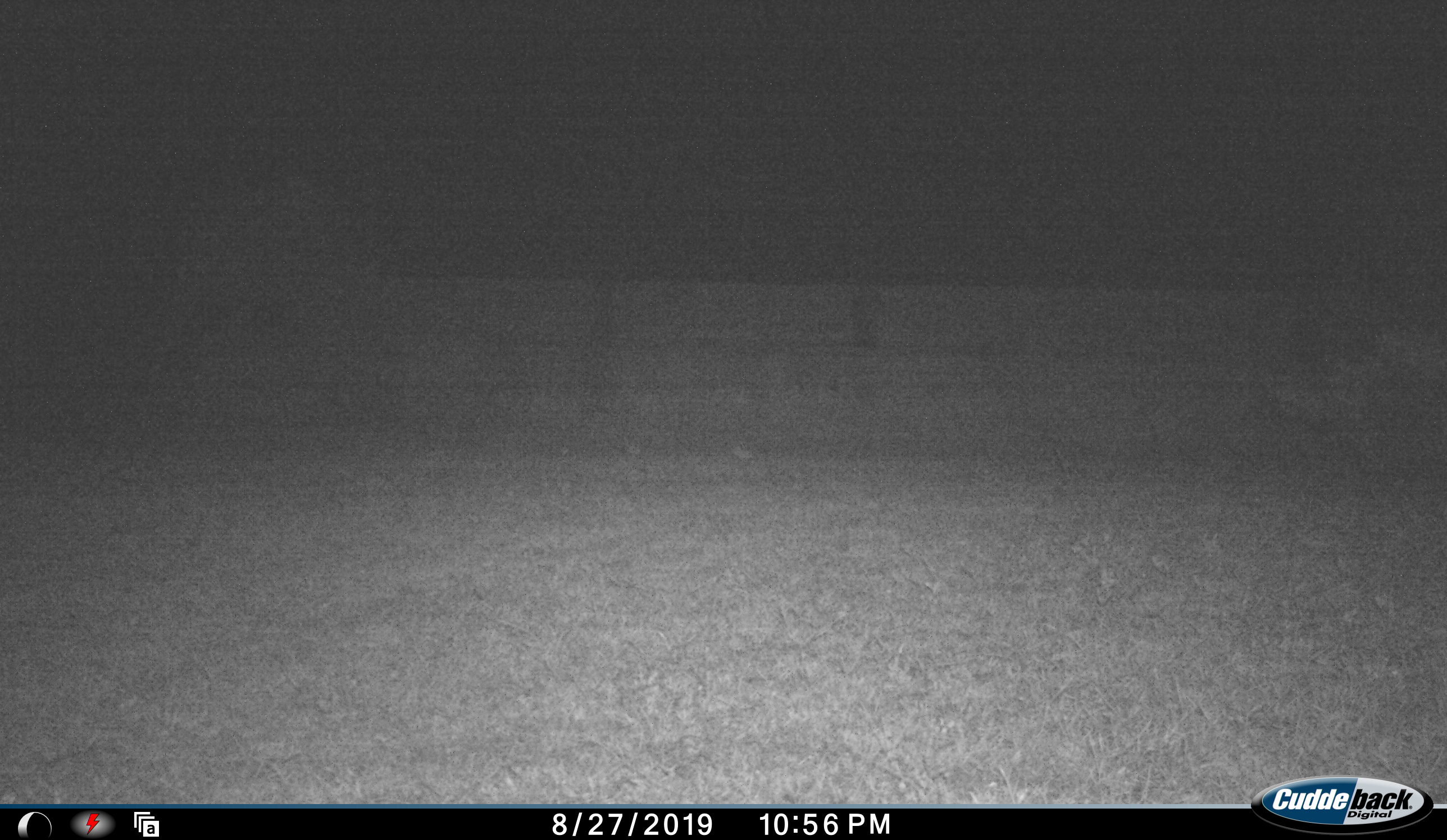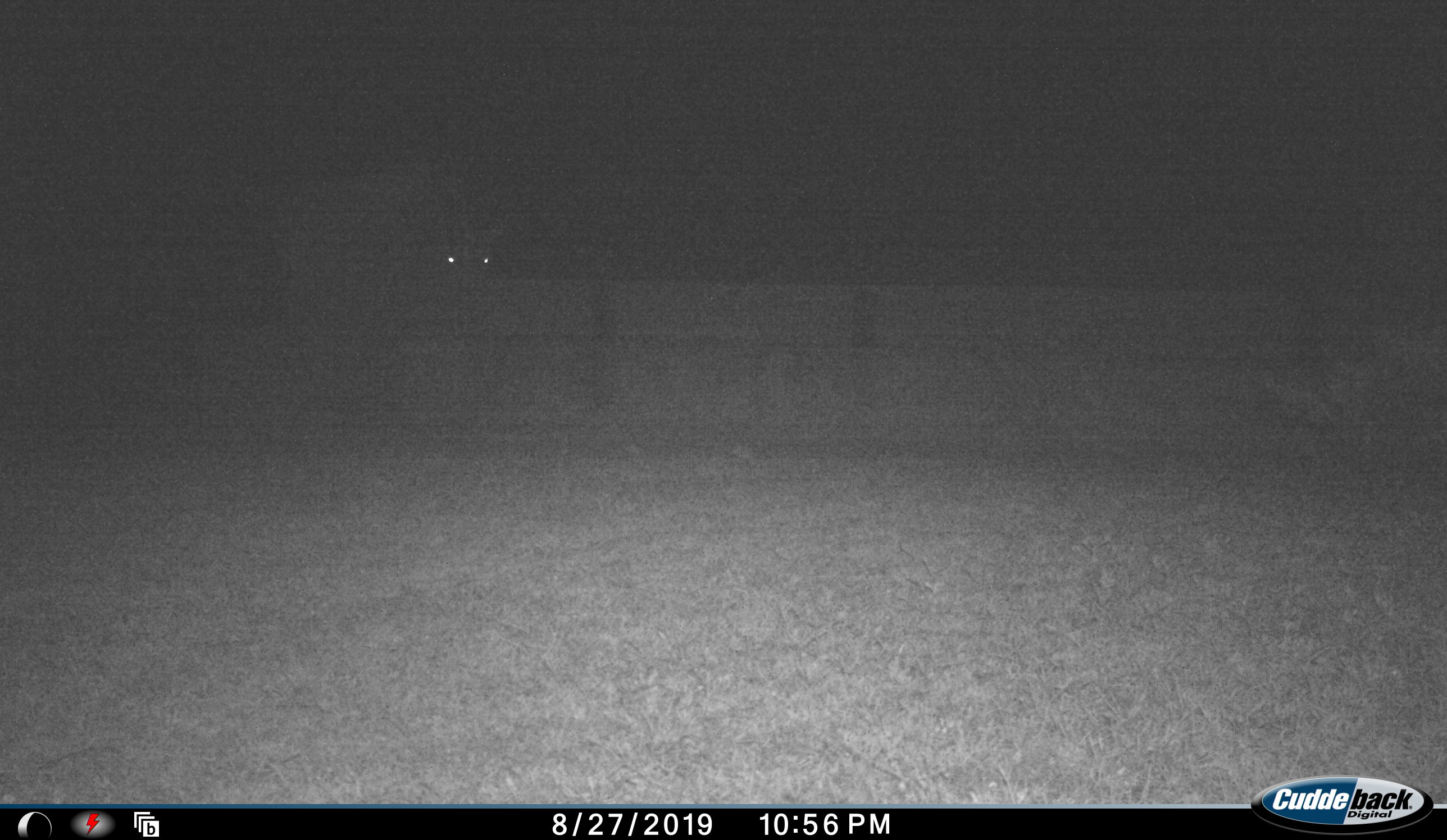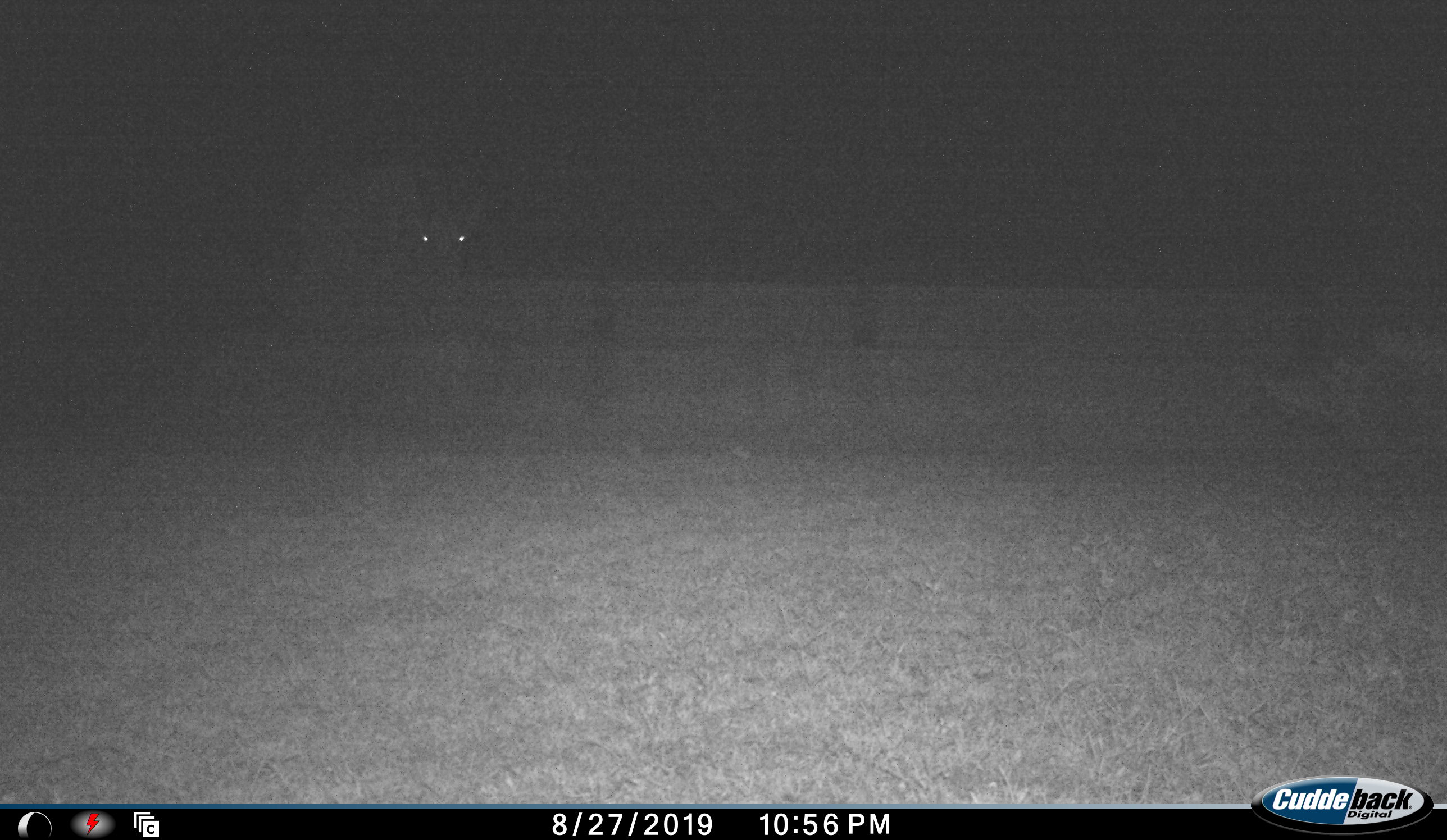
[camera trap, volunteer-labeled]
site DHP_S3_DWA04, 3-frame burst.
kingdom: Animalia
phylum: Chordata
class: Mammalia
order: Artiodactyla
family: Bovidae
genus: Tragelaphus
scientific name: Tragelaphus oryx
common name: eland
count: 1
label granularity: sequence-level